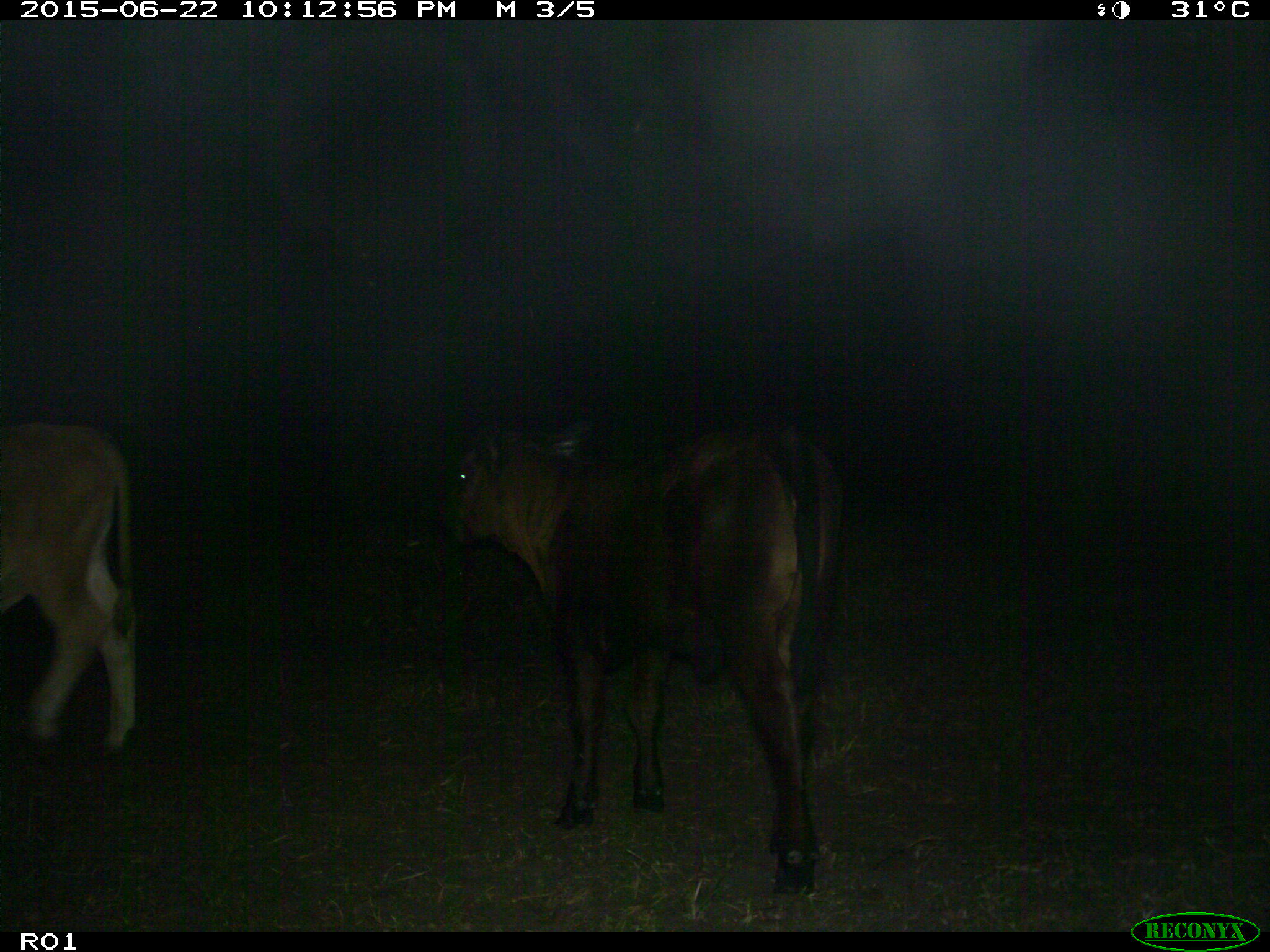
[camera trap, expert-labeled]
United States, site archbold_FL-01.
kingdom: Animalia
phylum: Chordata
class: Mammalia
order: Artiodactyla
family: Bovidae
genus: Bos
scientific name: Bos taurus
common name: domestic cow